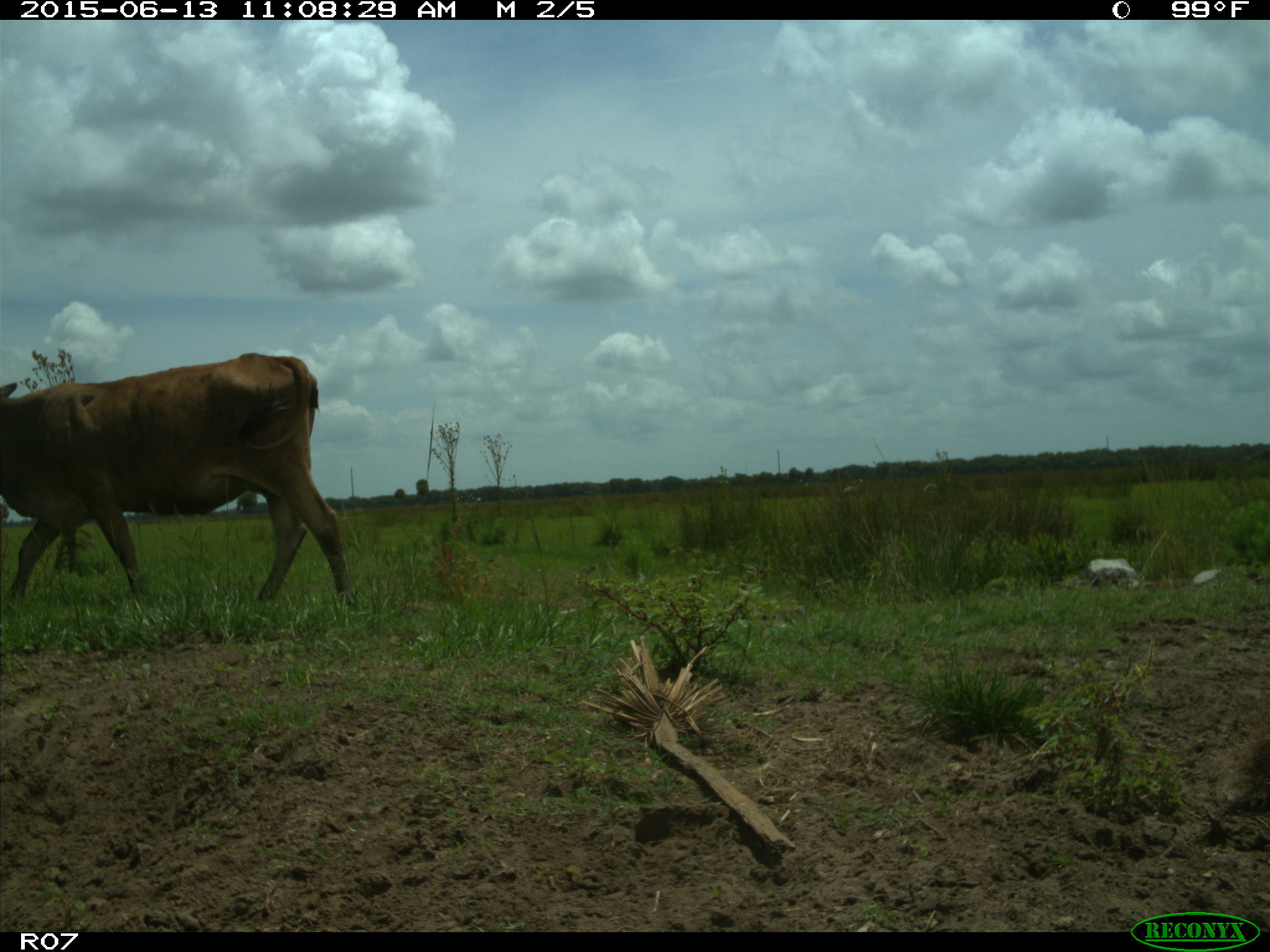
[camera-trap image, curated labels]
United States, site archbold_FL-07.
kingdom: Animalia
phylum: Chordata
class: Mammalia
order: Artiodactyla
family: Bovidae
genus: Bos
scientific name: Bos taurus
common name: domestic cow